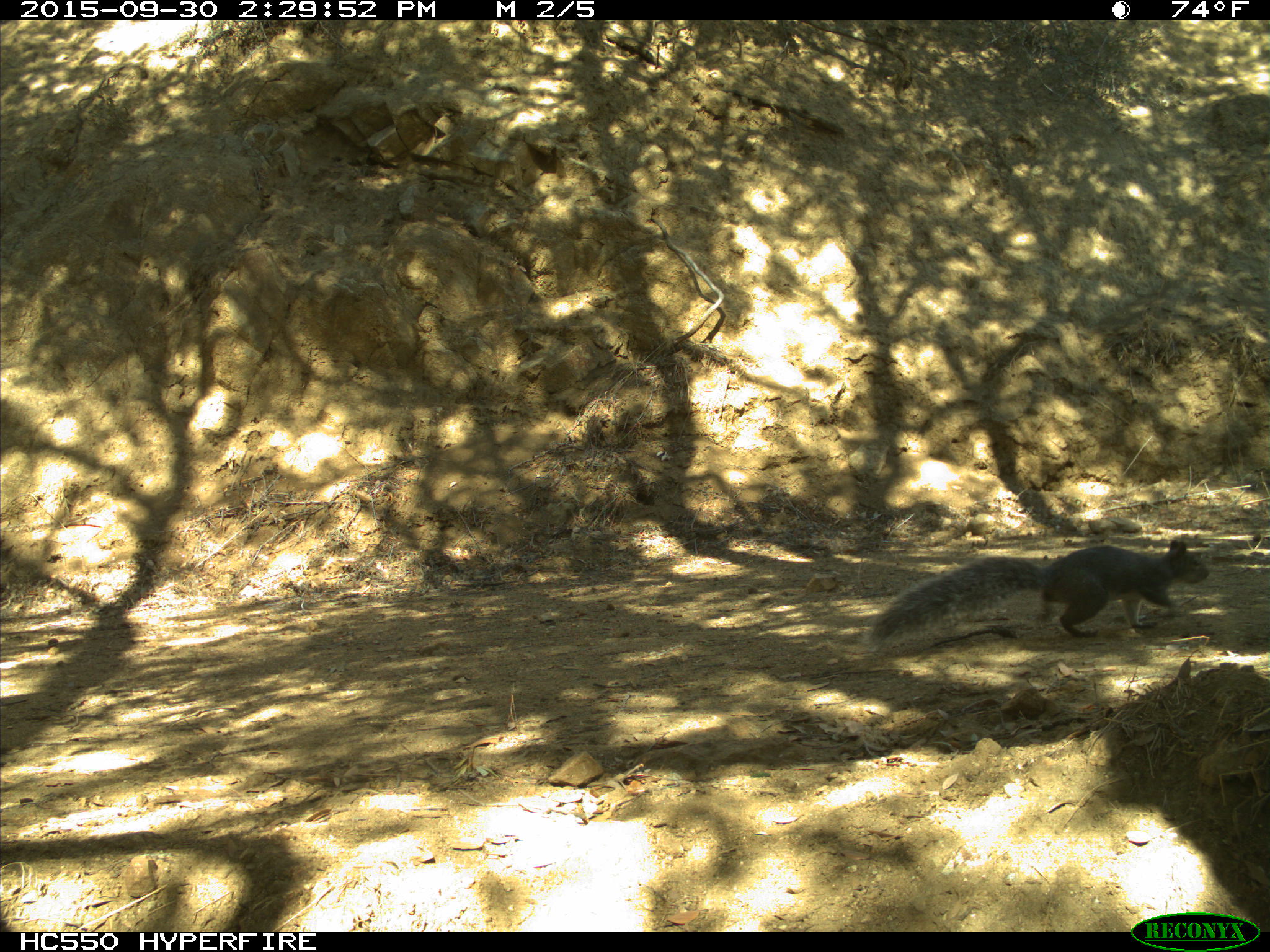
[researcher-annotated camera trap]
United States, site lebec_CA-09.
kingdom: Animalia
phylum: Chordata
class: Mammalia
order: Rodentia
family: Sciuridae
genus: Sciurus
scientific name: Sciurus carolinensis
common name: eastern gray squirrel